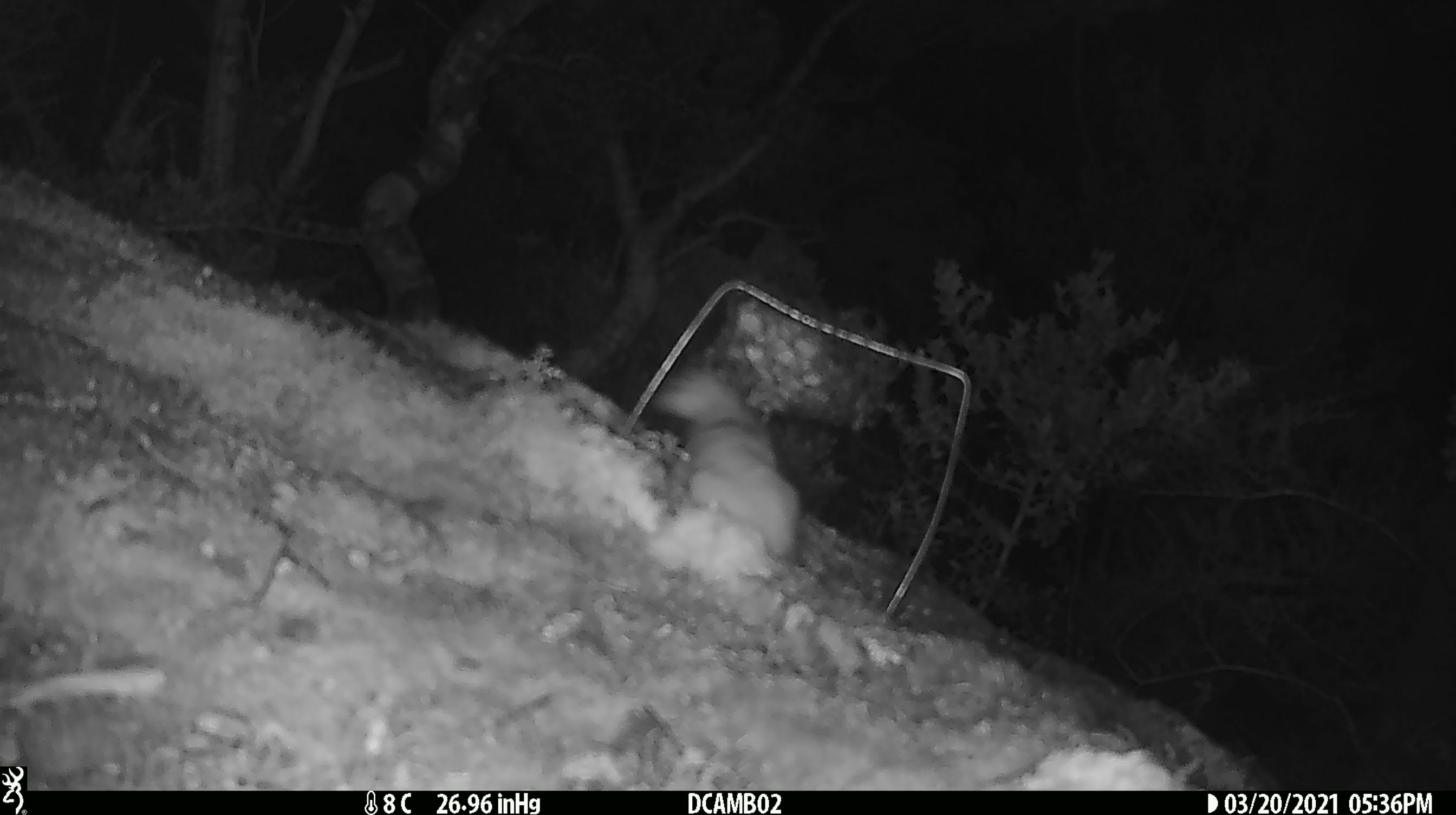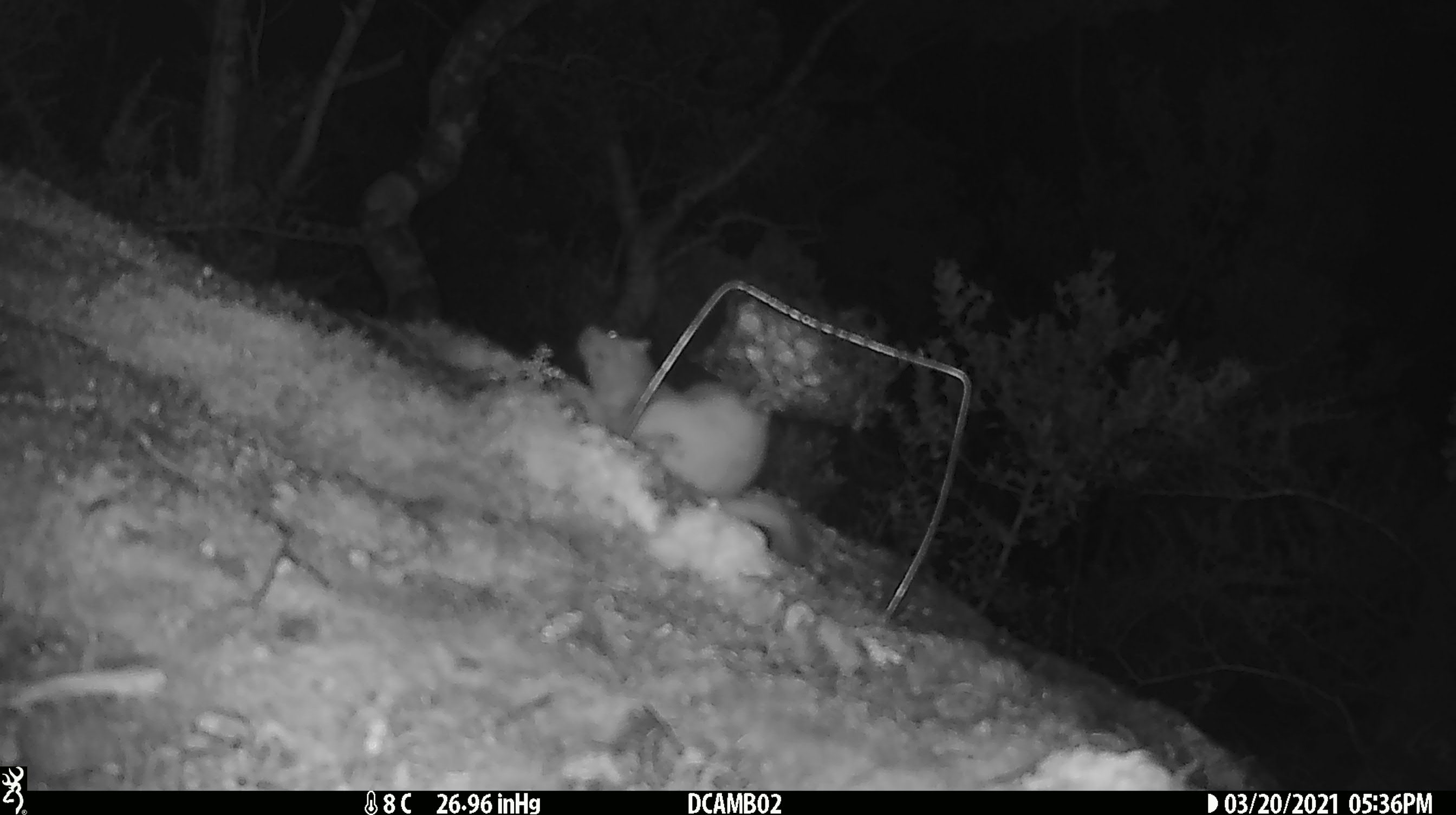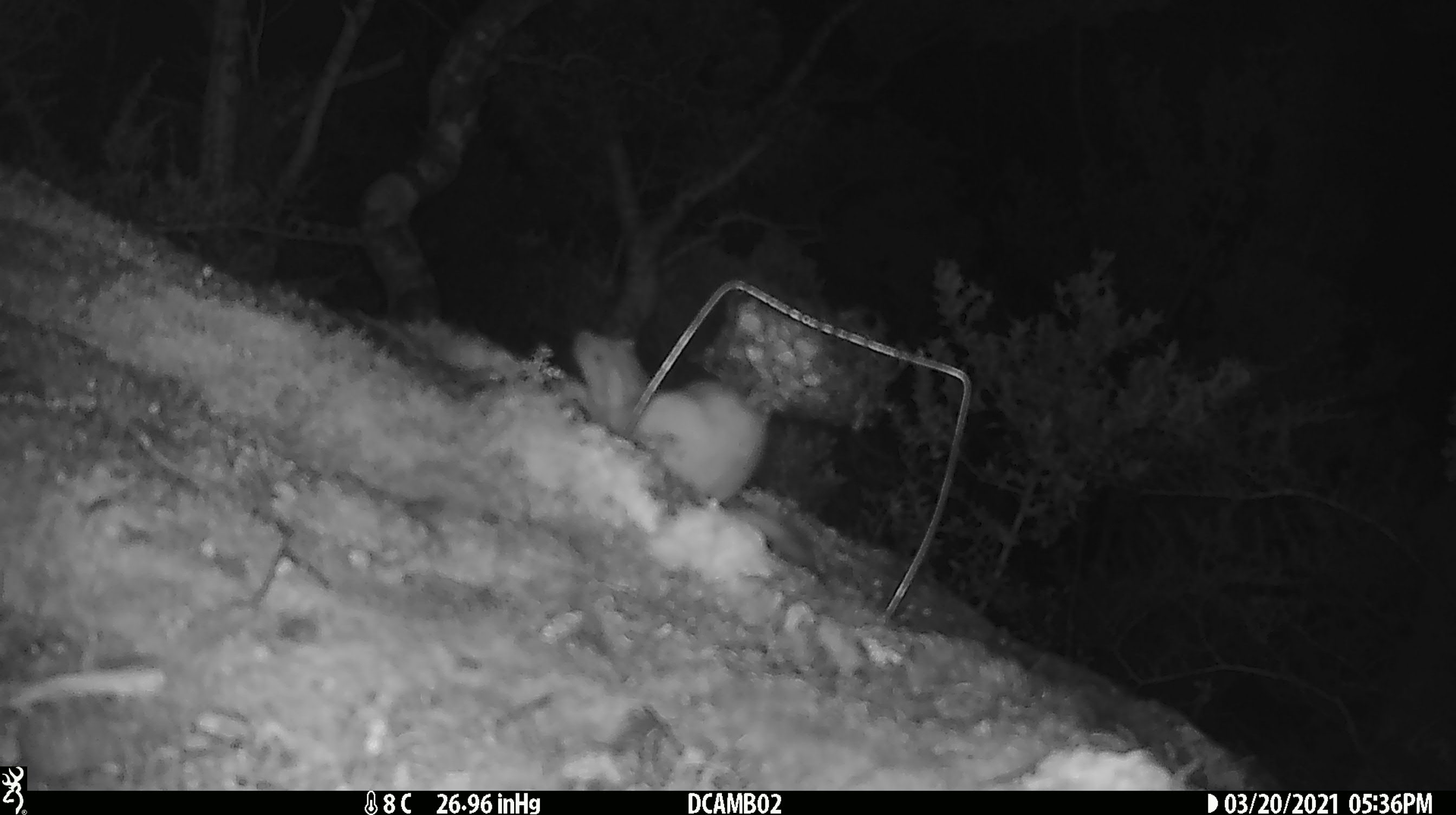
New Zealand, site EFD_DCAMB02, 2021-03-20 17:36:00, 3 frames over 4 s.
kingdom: Animalia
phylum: Chordata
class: Mammalia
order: Carnivora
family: Mustelidae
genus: Mustela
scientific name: Mustela erminea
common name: stoat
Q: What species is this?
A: Stoat (Mustela erminea).